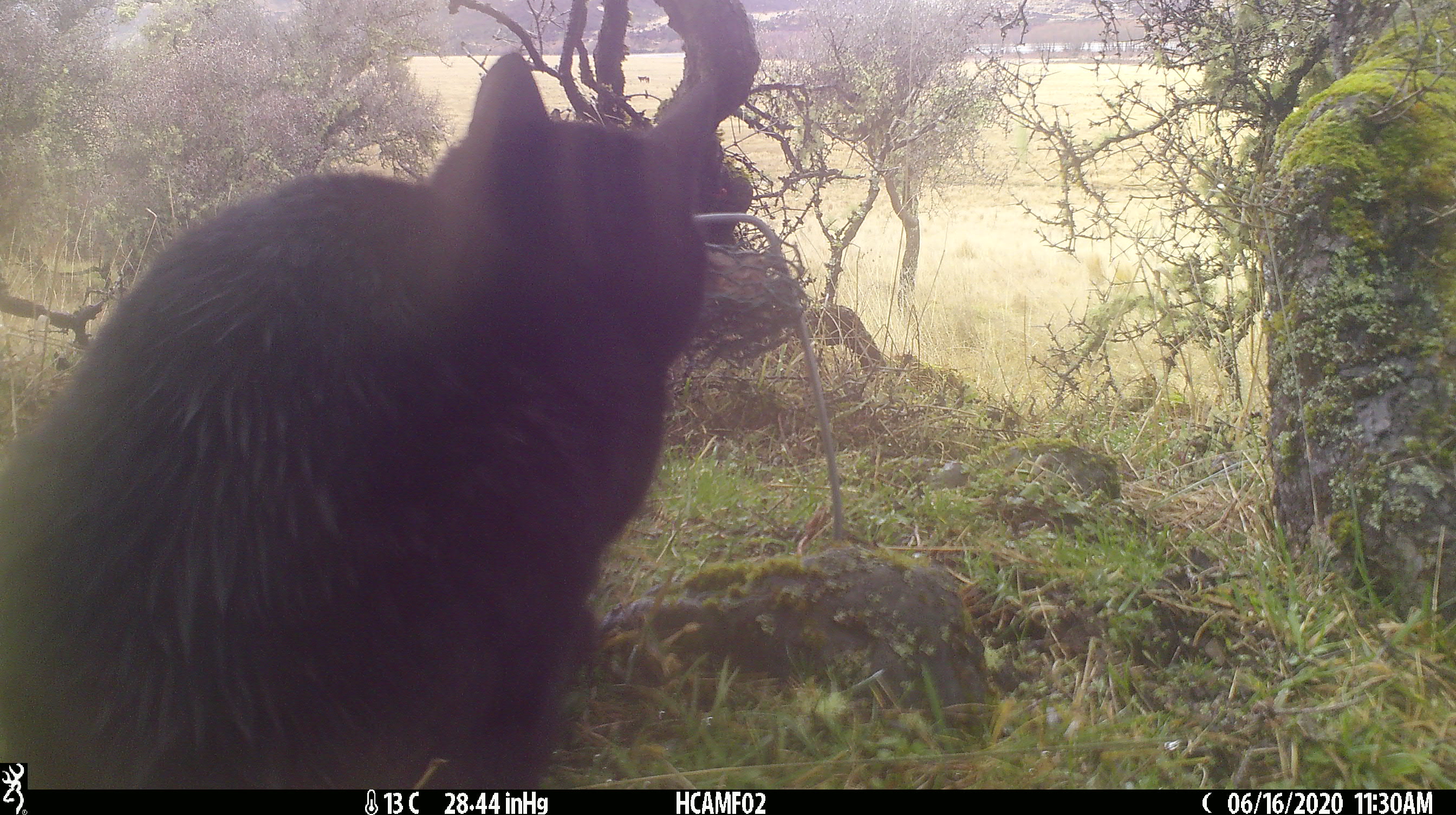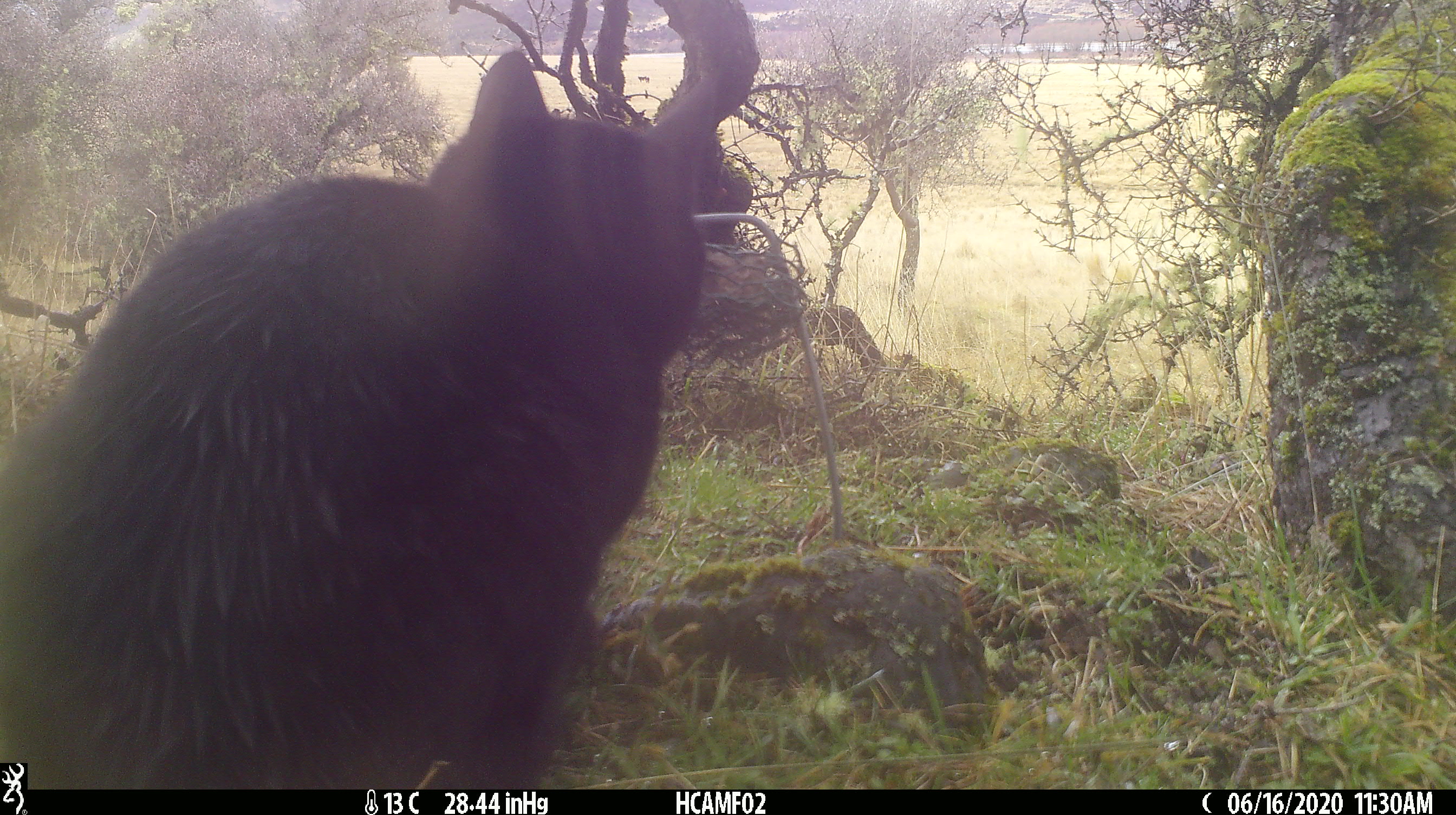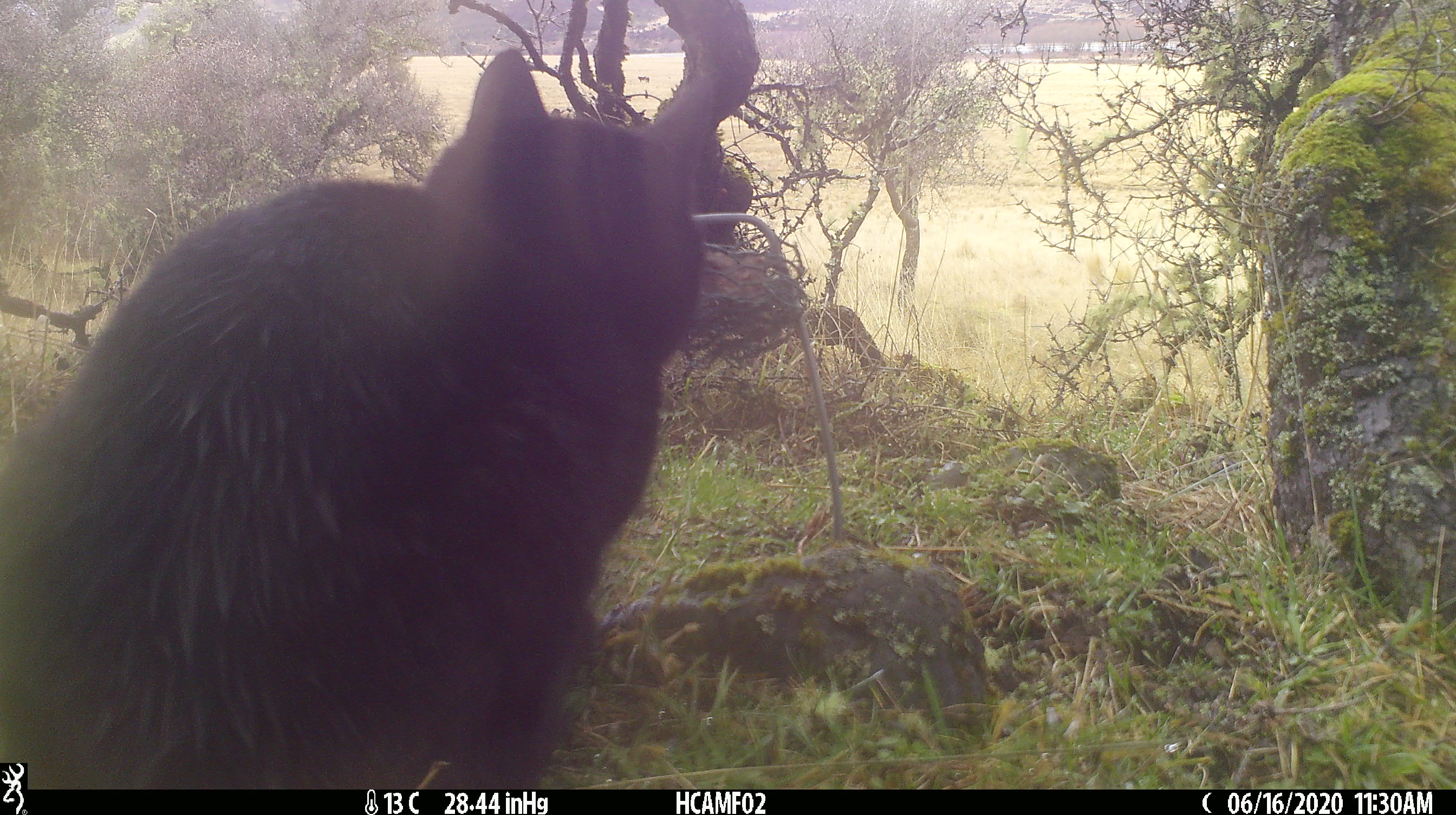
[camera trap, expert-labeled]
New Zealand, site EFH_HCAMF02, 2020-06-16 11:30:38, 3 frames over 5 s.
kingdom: Animalia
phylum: Chordata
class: Mammalia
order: Carnivora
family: Felidae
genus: Felis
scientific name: Felis catus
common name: domestic cat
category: cat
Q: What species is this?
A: Cat (domestic cat) (Felis catus).